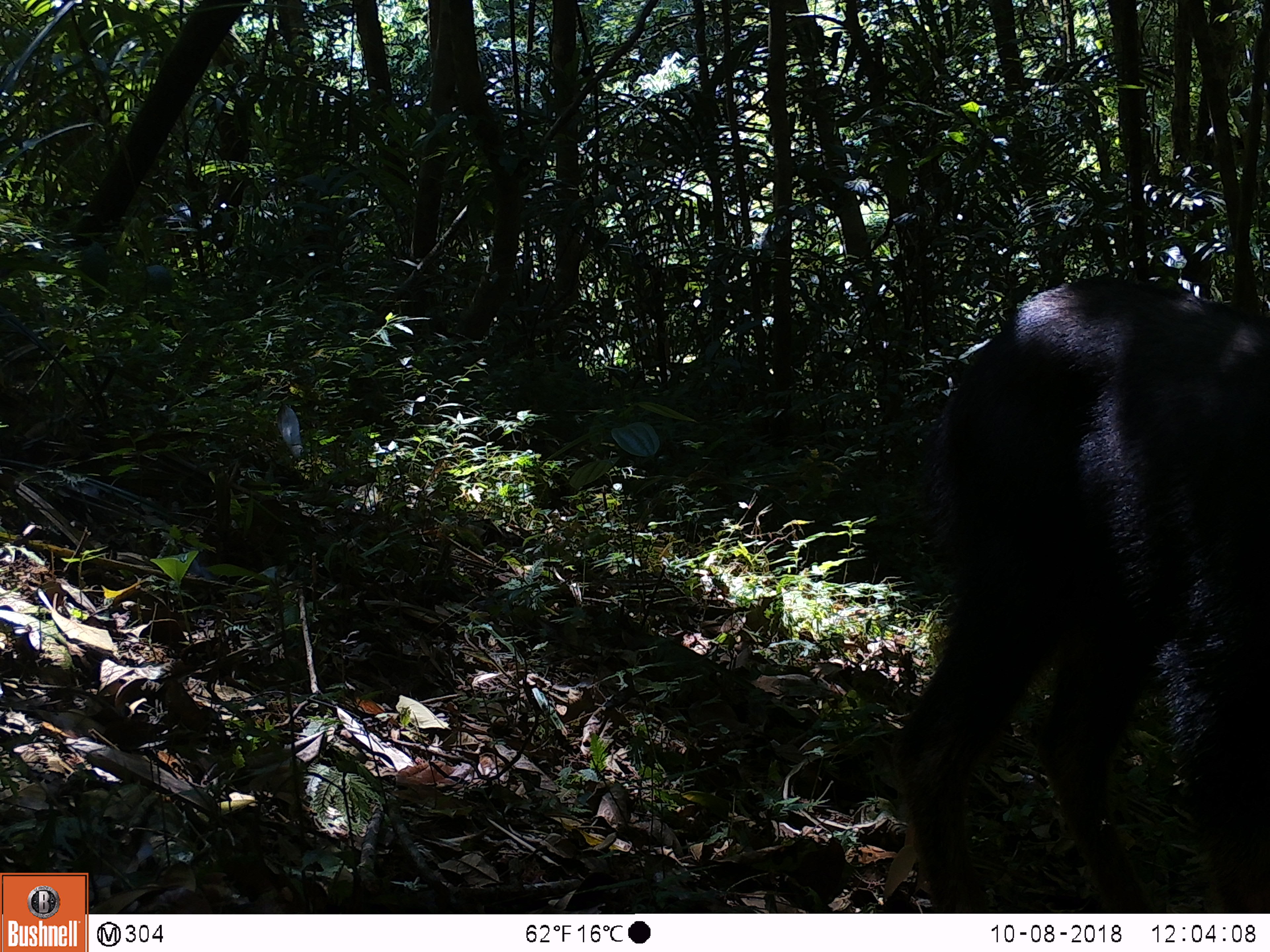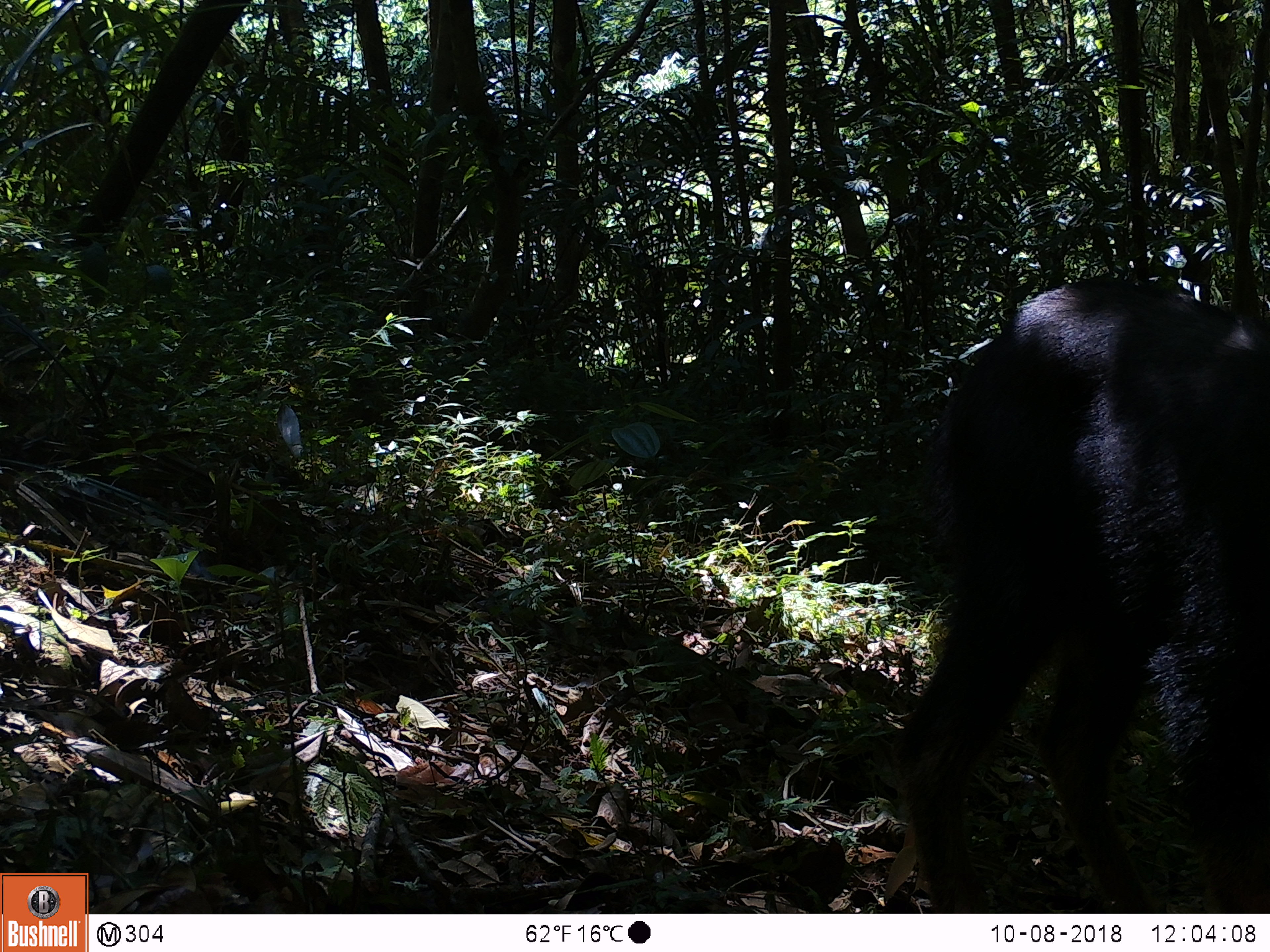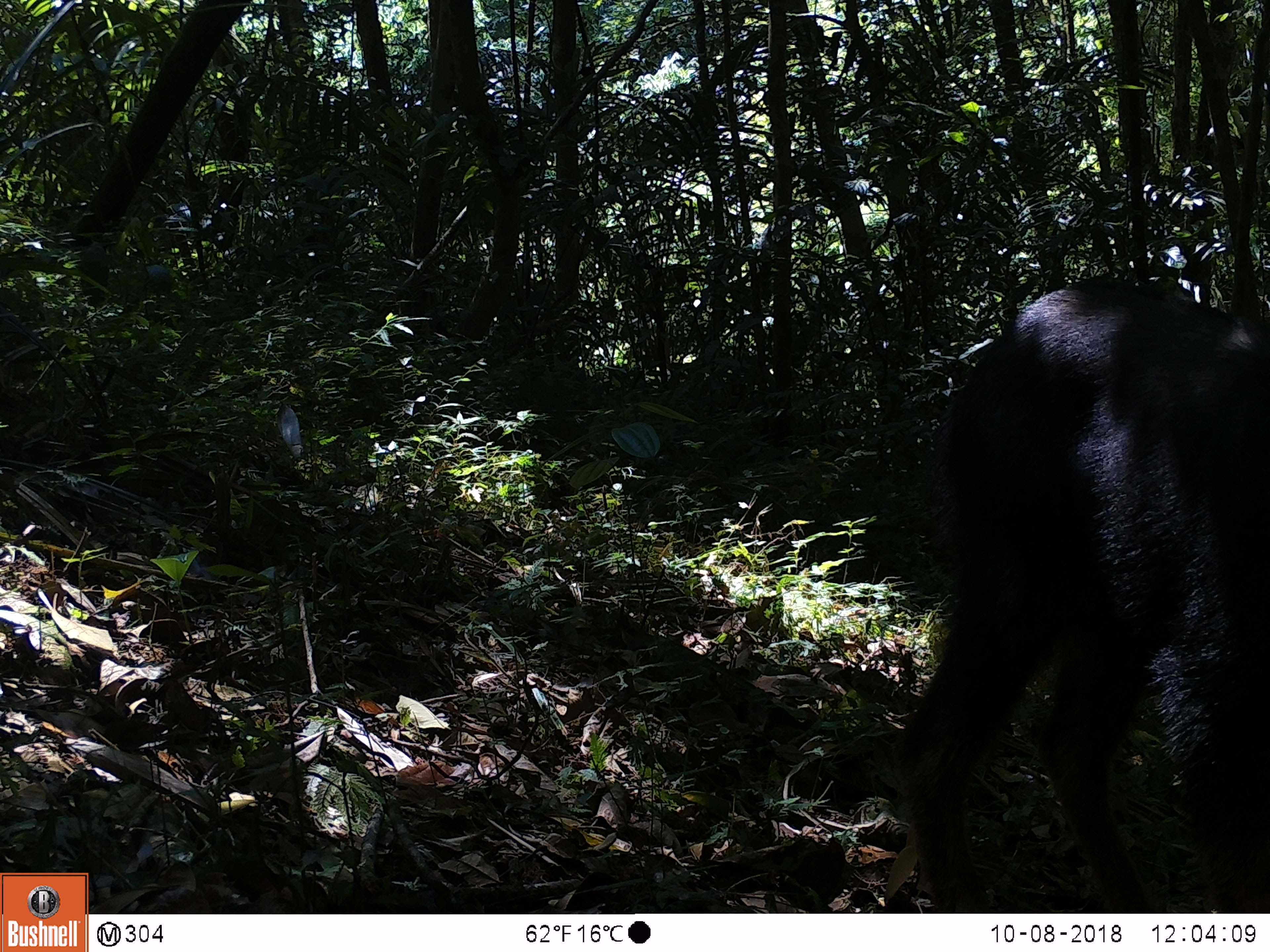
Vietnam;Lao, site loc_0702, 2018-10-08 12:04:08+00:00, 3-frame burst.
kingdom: Animalia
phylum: Chordata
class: Mammalia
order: Artiodactyla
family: Bovidae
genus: Capricornis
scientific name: Capricornis sumatraensis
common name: chinese serow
Chinese serow (Capricornis sumatraensis). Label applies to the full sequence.